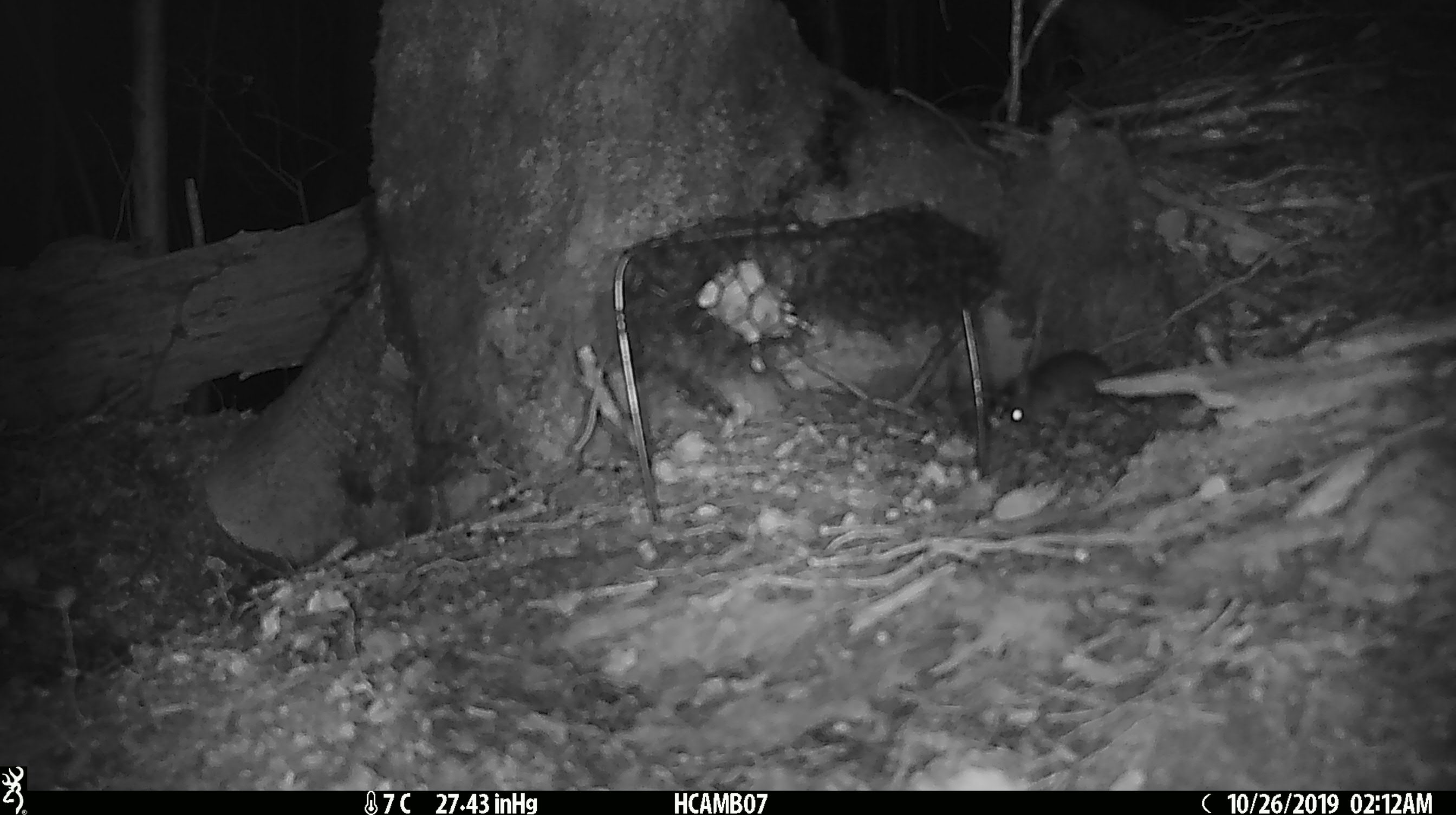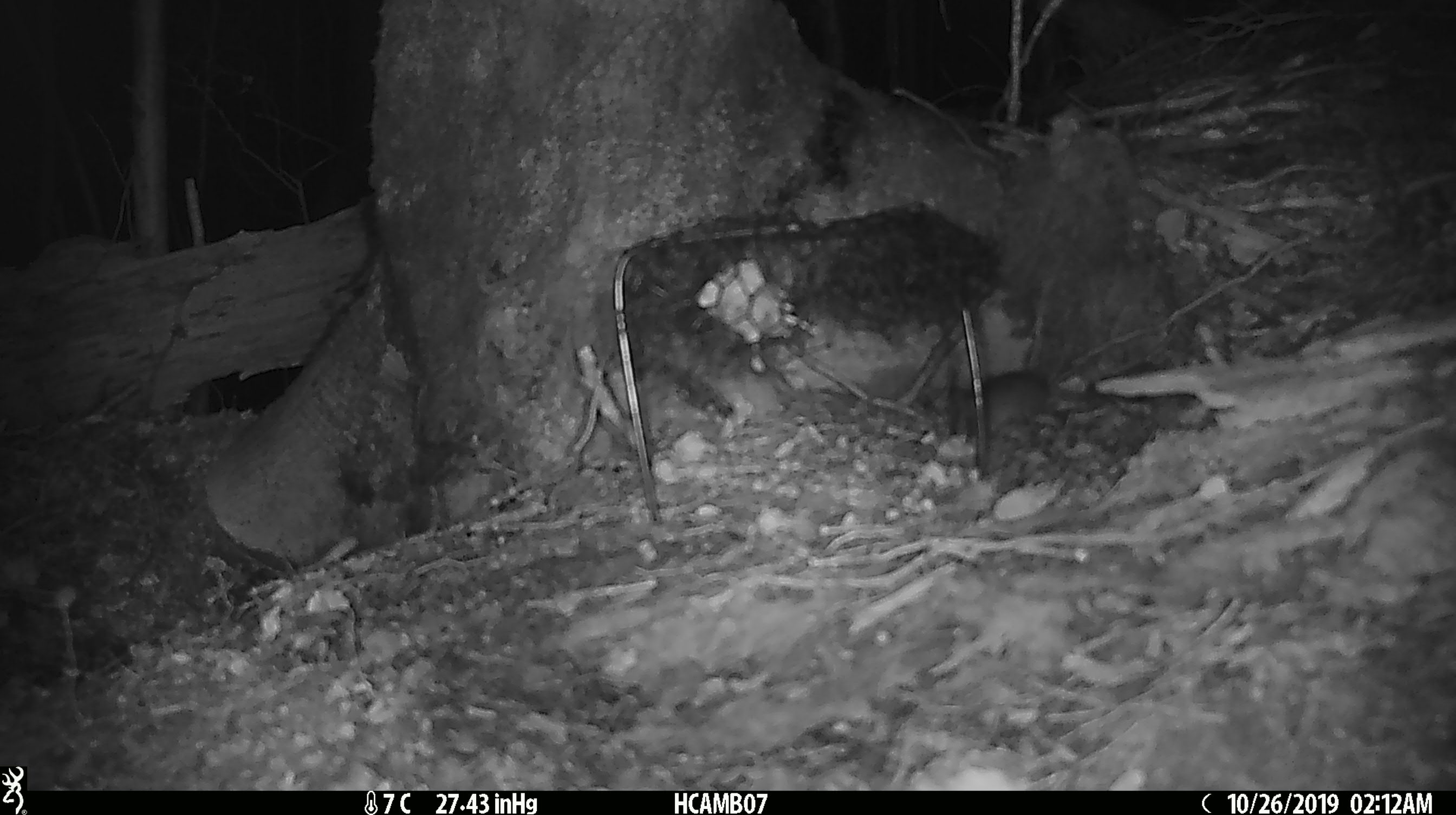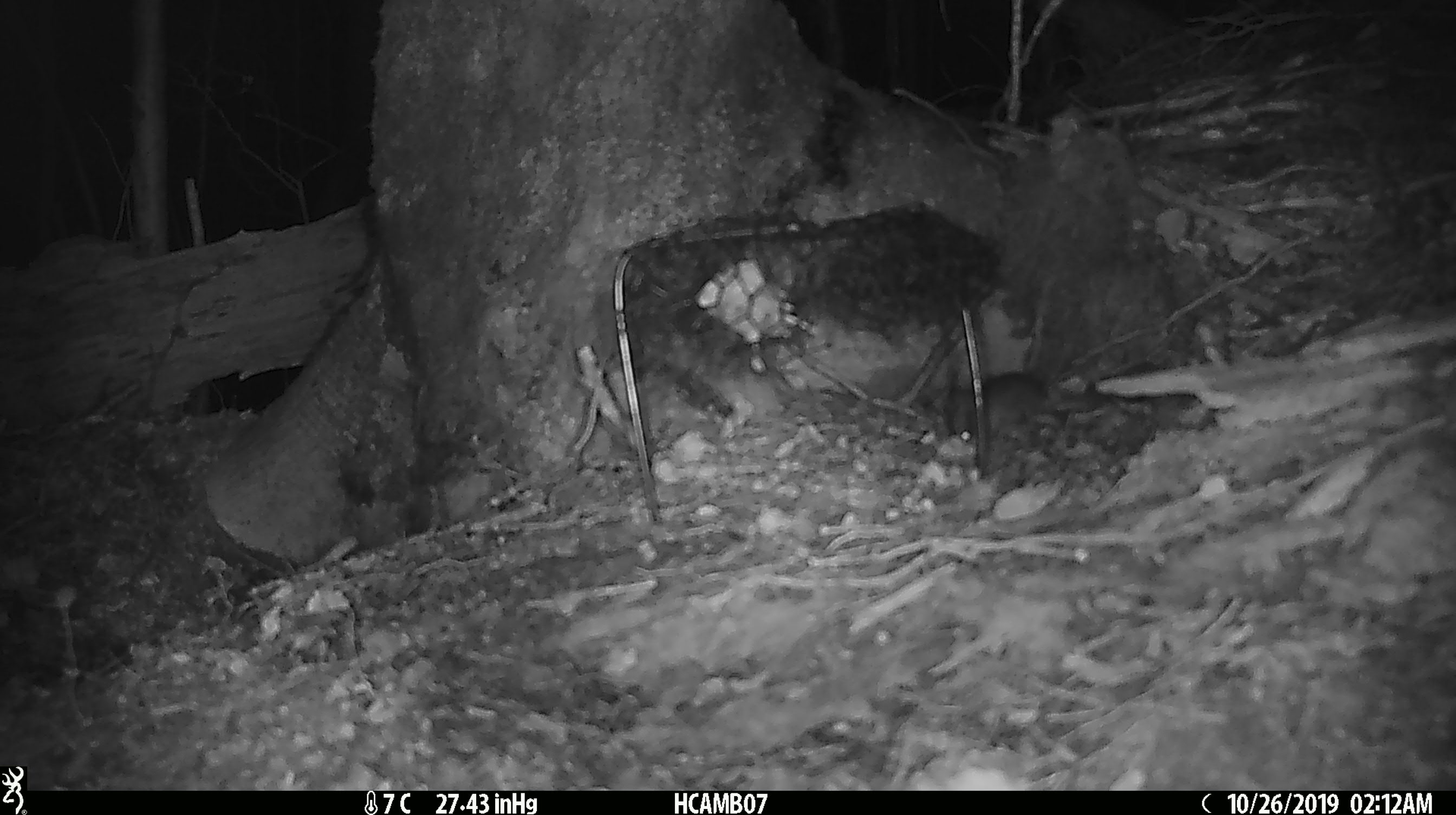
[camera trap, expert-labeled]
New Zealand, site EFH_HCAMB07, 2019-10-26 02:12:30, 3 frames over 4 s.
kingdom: Animalia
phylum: Chordata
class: Mammalia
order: Rodentia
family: Muridae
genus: Mus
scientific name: Mus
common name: mouse